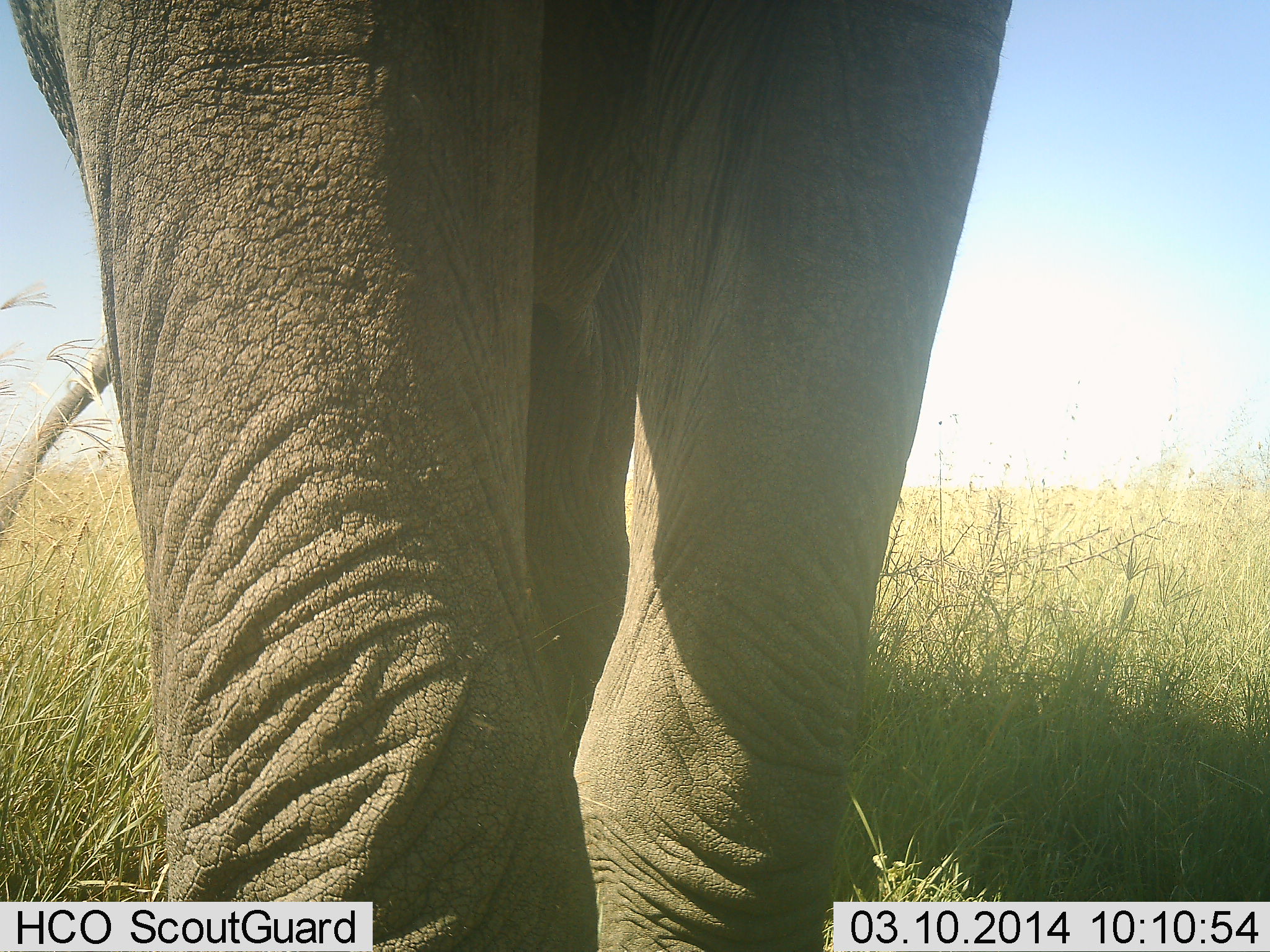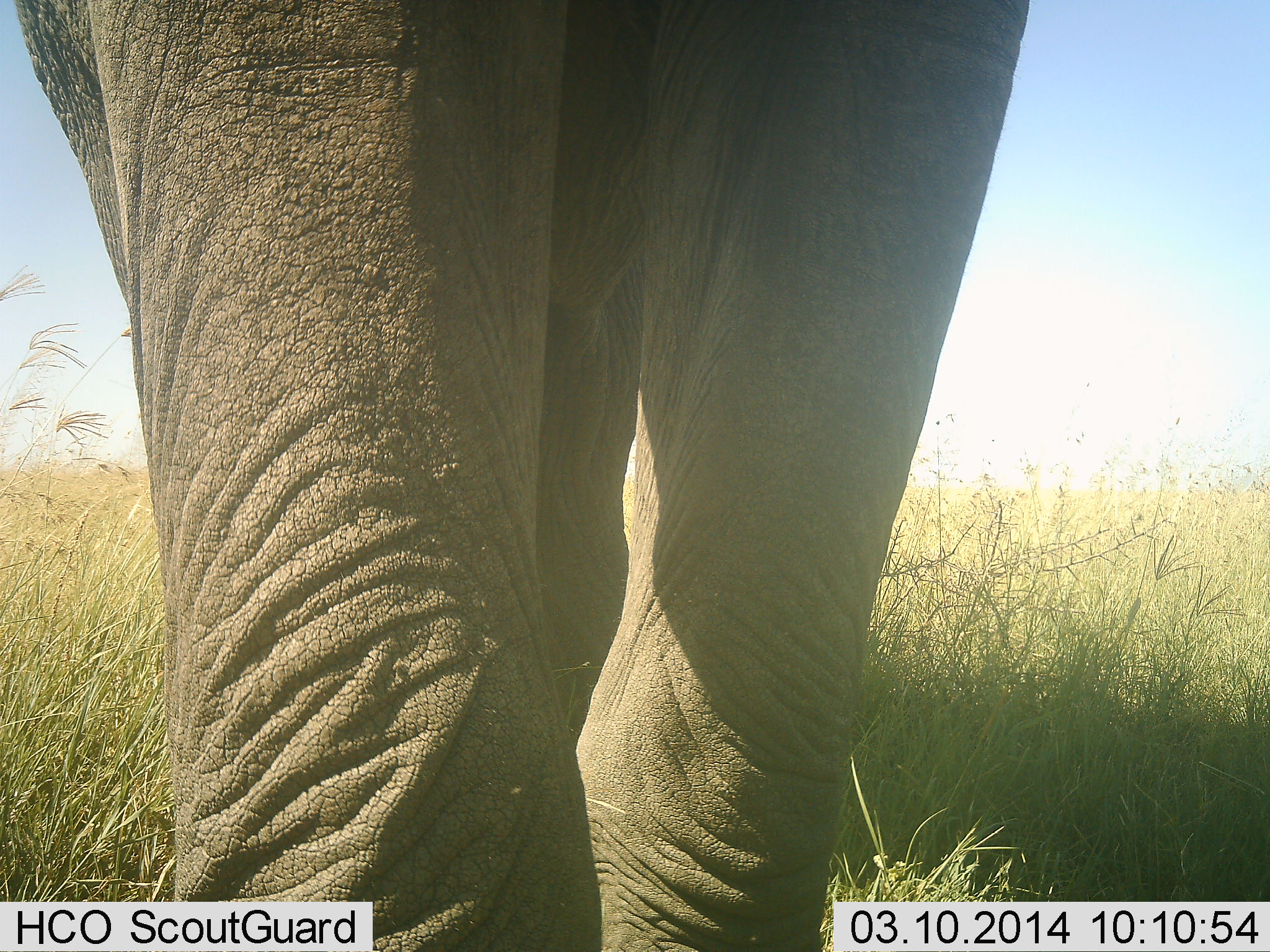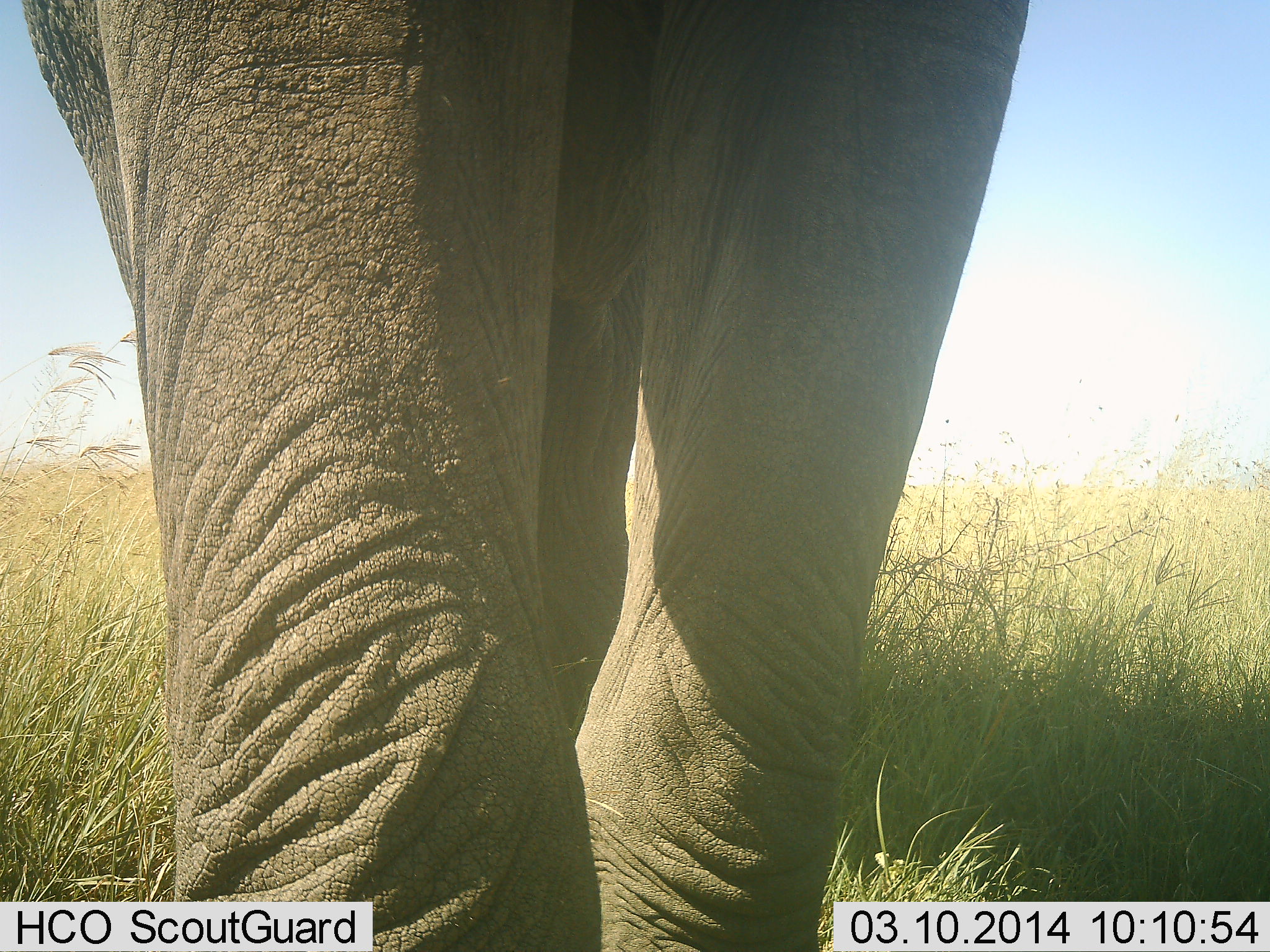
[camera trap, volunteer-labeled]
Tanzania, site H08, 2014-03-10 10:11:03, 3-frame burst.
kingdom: Animalia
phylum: Chordata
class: Mammalia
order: Proboscidea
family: Elephantidae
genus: Loxodonta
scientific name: Loxodonta africana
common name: african bush elephant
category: elephant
Elephant (african bush elephant) (Loxodonta africana), count 1. Behavior (volunteer vote fractions): standing 80%, resting 0%, moving 20%, interacting 0%. Young present (vote fraction): 0%. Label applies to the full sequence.